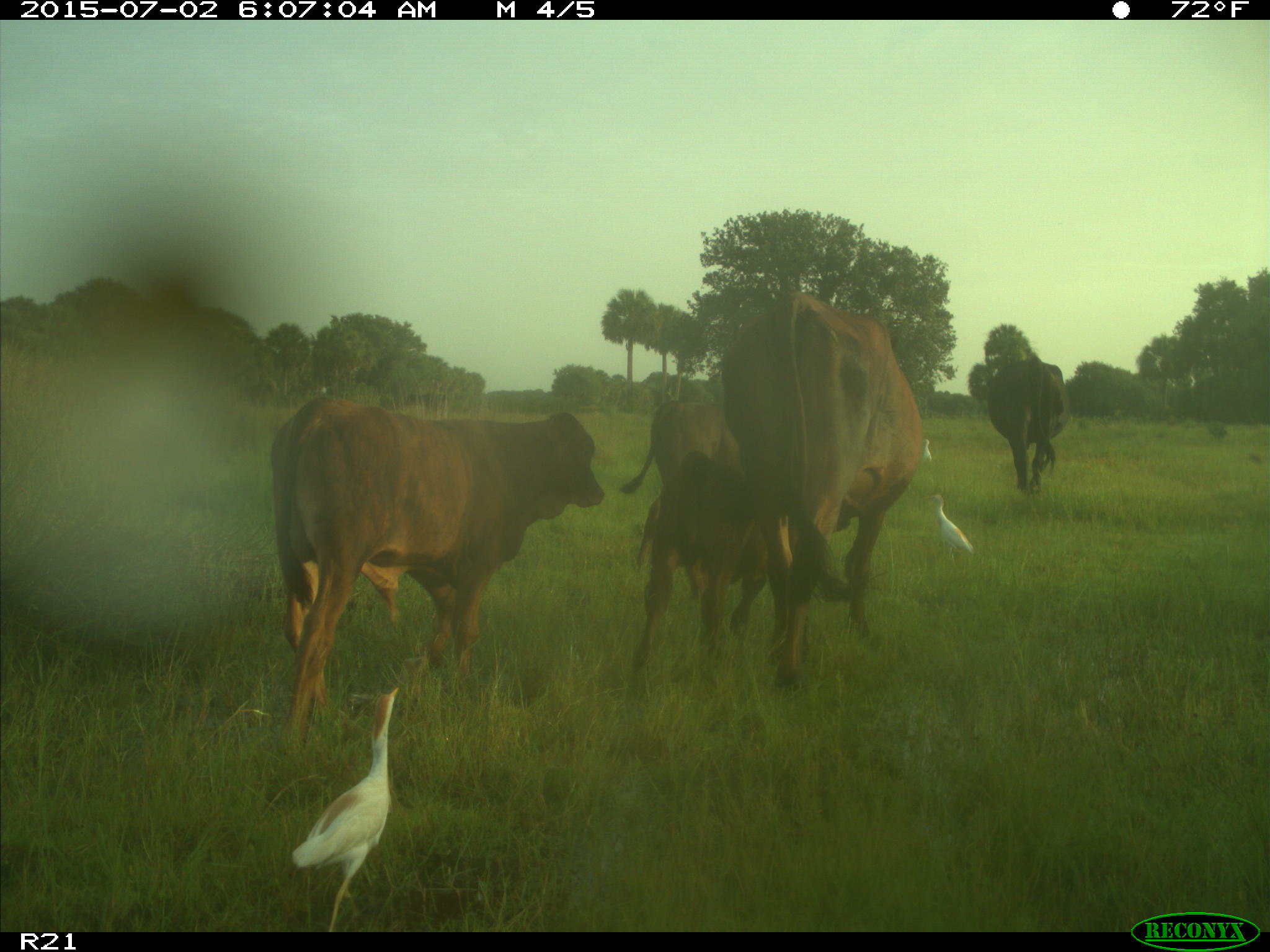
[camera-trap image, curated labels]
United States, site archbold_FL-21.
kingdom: Animalia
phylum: Chordata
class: Mammalia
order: Artiodactyla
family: Bovidae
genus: Bos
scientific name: Bos taurus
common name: domestic cow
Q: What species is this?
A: Bos taurus (domestic cow).